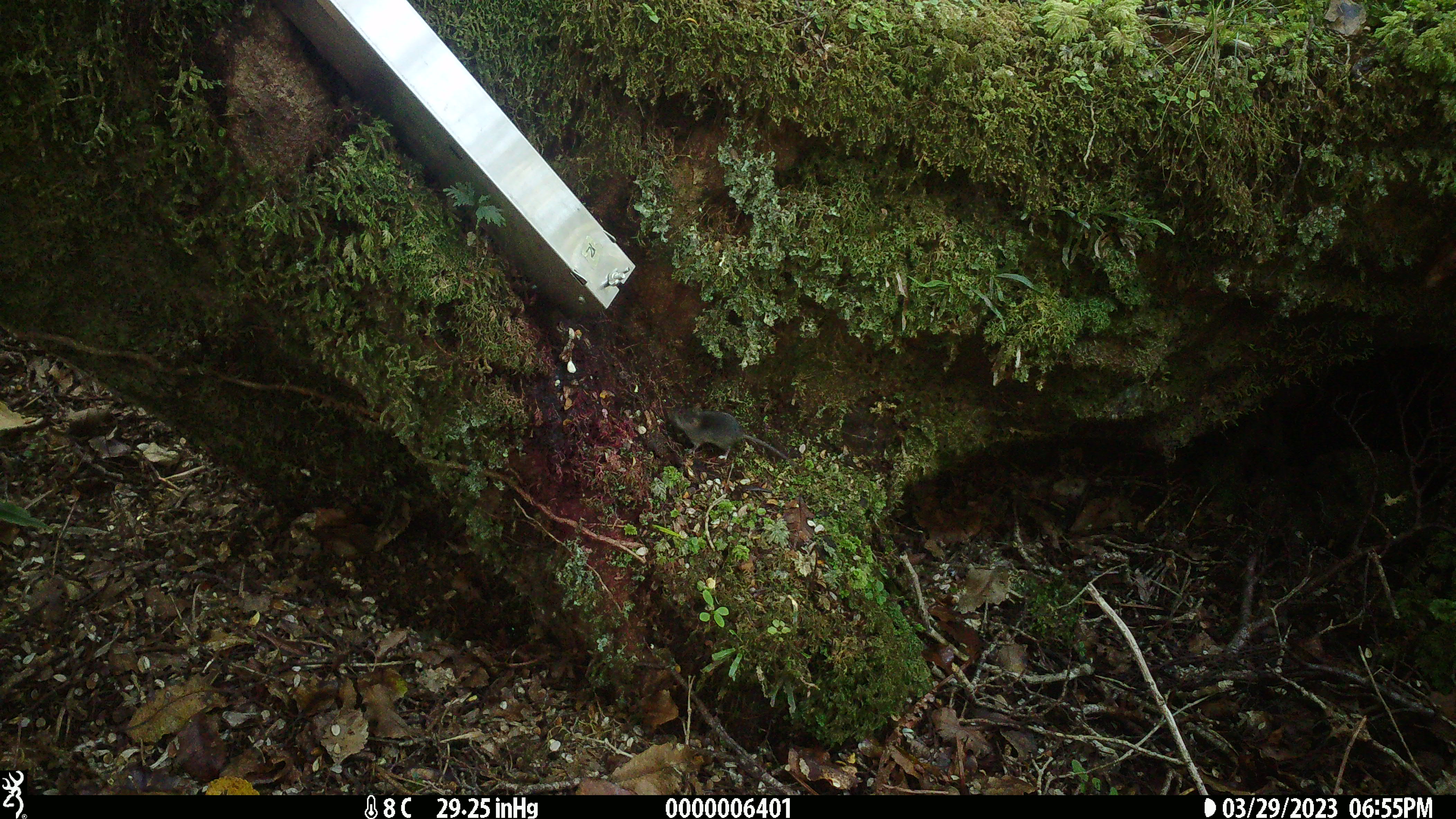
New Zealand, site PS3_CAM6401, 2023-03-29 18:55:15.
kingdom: Animalia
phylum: Chordata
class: Mammalia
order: Rodentia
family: Muridae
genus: Mus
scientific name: Mus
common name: mouse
Mouse (Mus).